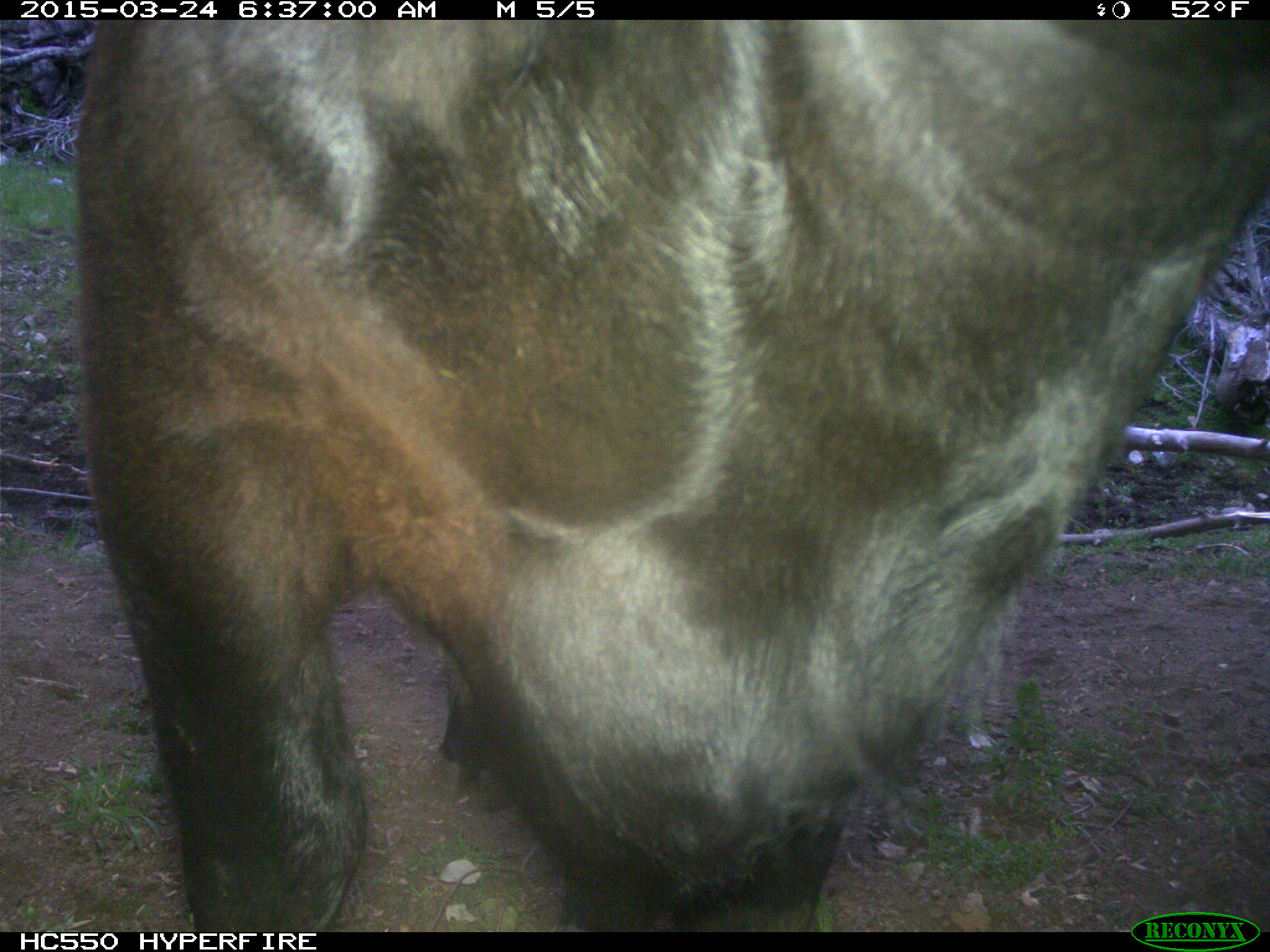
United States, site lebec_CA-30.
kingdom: Animalia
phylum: Chordata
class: Mammalia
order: Artiodactyla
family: Bovidae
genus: Bos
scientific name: Bos taurus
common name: domestic cow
Bos taurus (domestic cow).